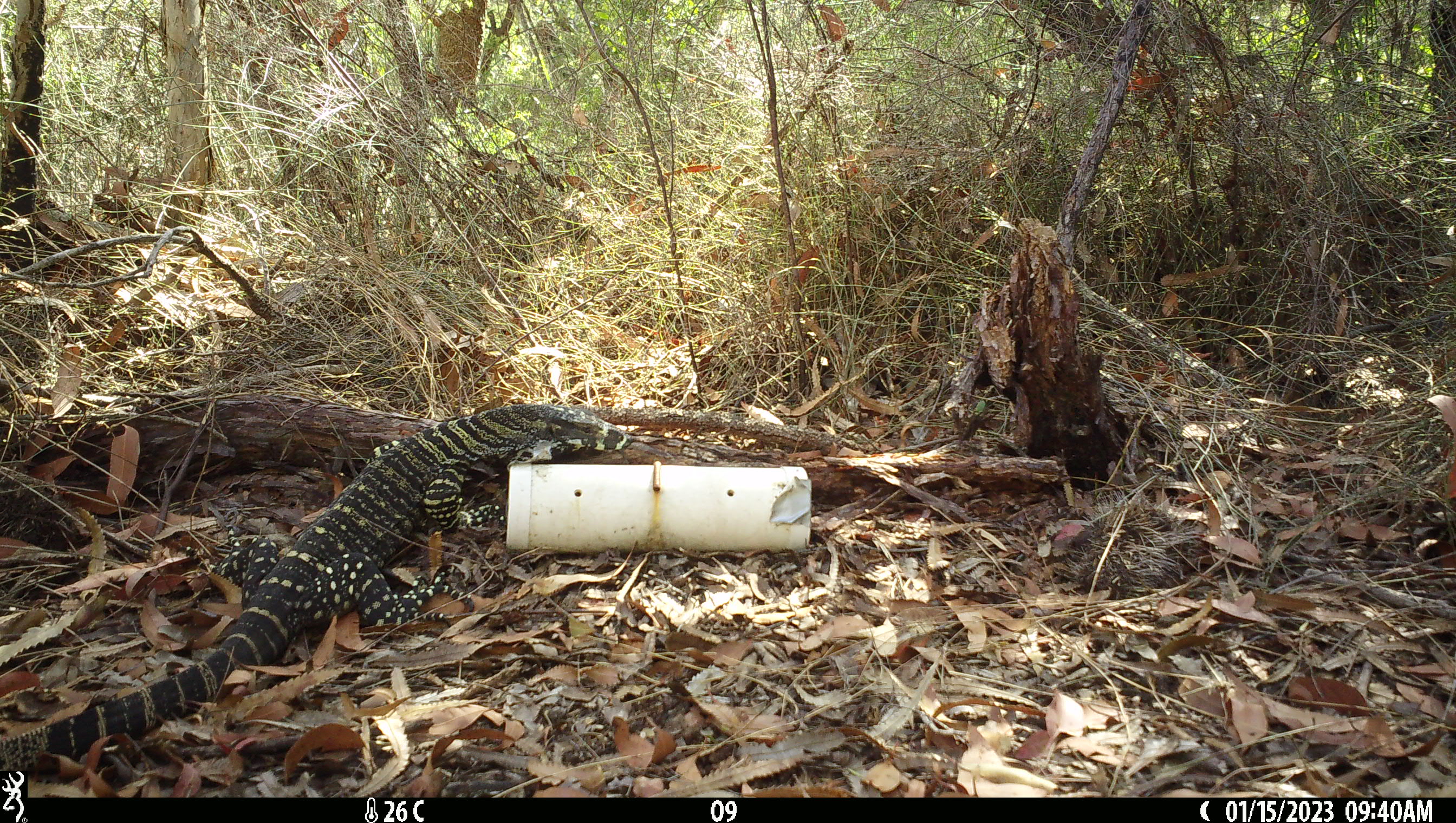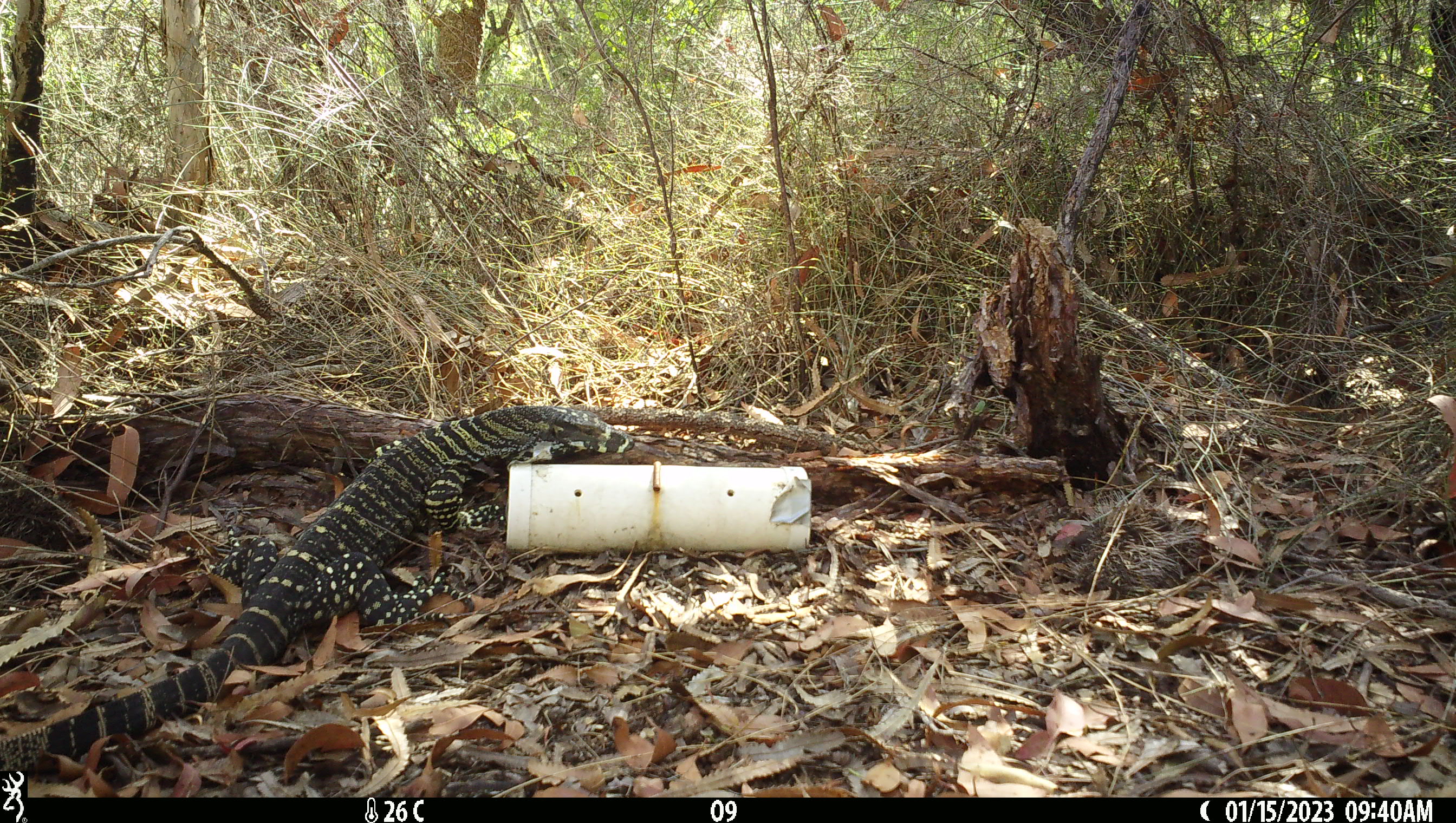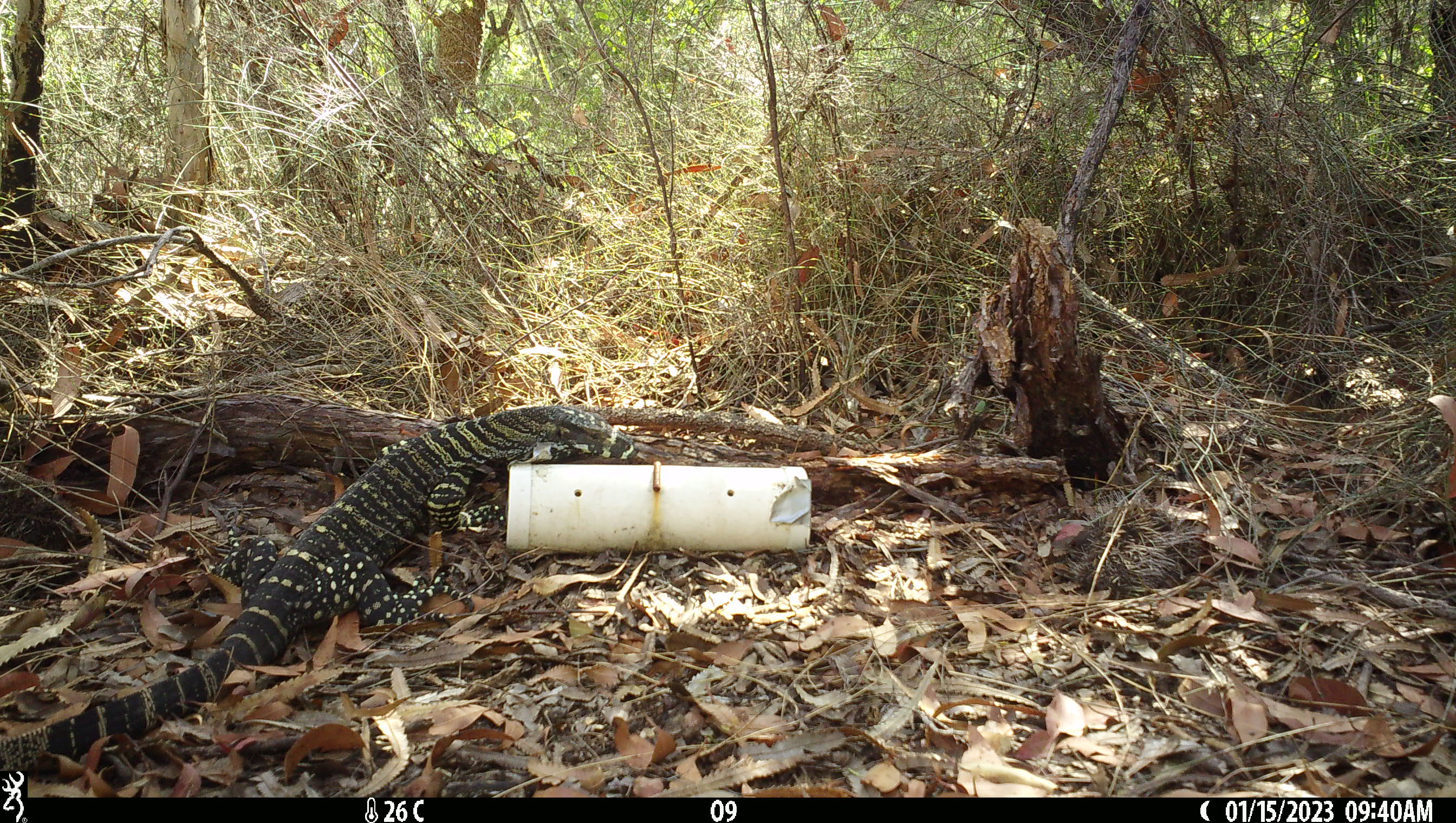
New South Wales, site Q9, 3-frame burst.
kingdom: Animalia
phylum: Chordata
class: Reptilia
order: Squamata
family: Varanidae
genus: Varanus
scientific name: Varanus varius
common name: lace monitor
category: goanna